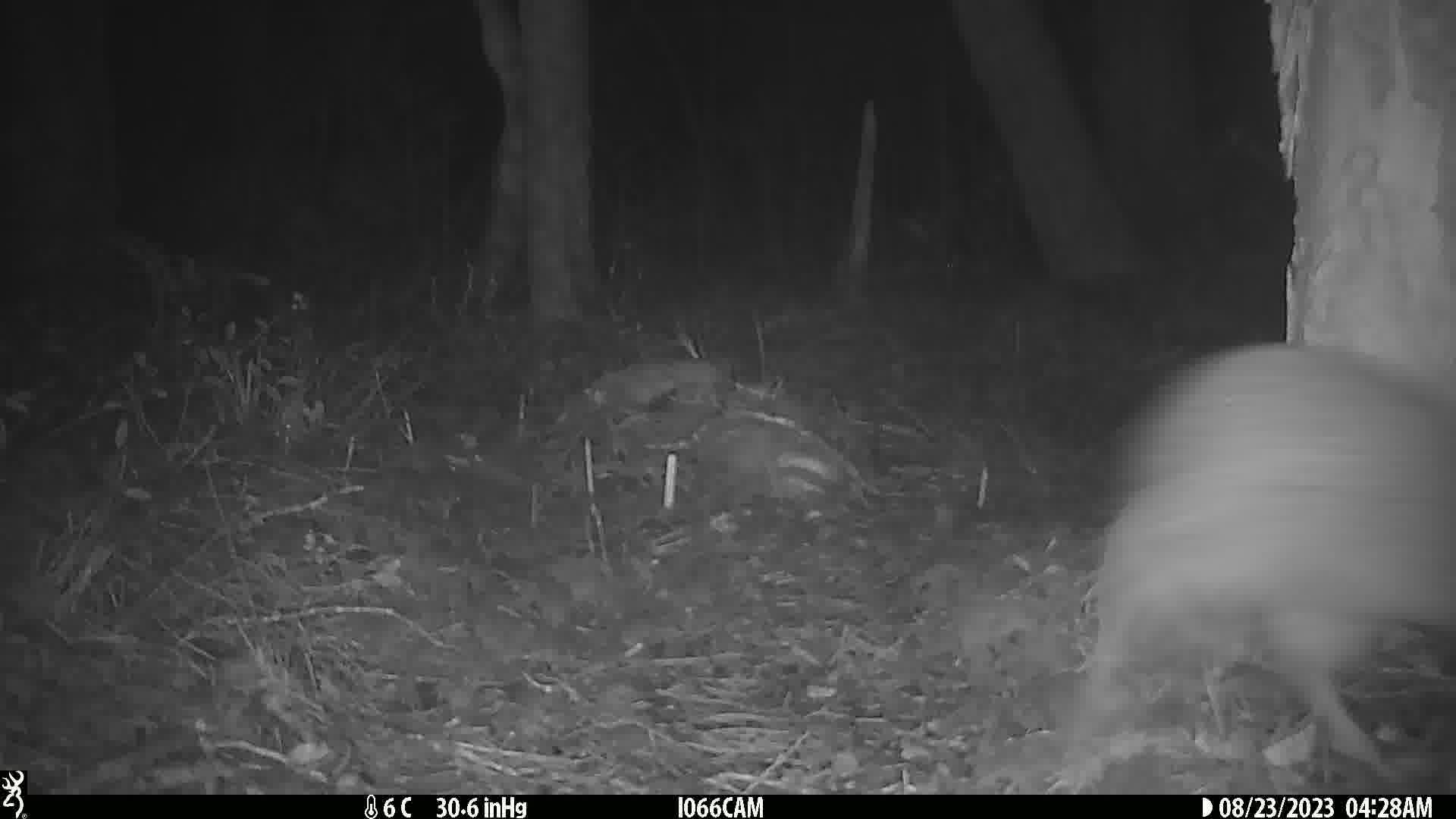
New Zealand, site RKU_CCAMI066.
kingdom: Animalia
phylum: Chordata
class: Aves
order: Apterygiformes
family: Apterygidae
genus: Apteryx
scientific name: Apteryx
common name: kiwi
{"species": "kiwi (Apteryx)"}